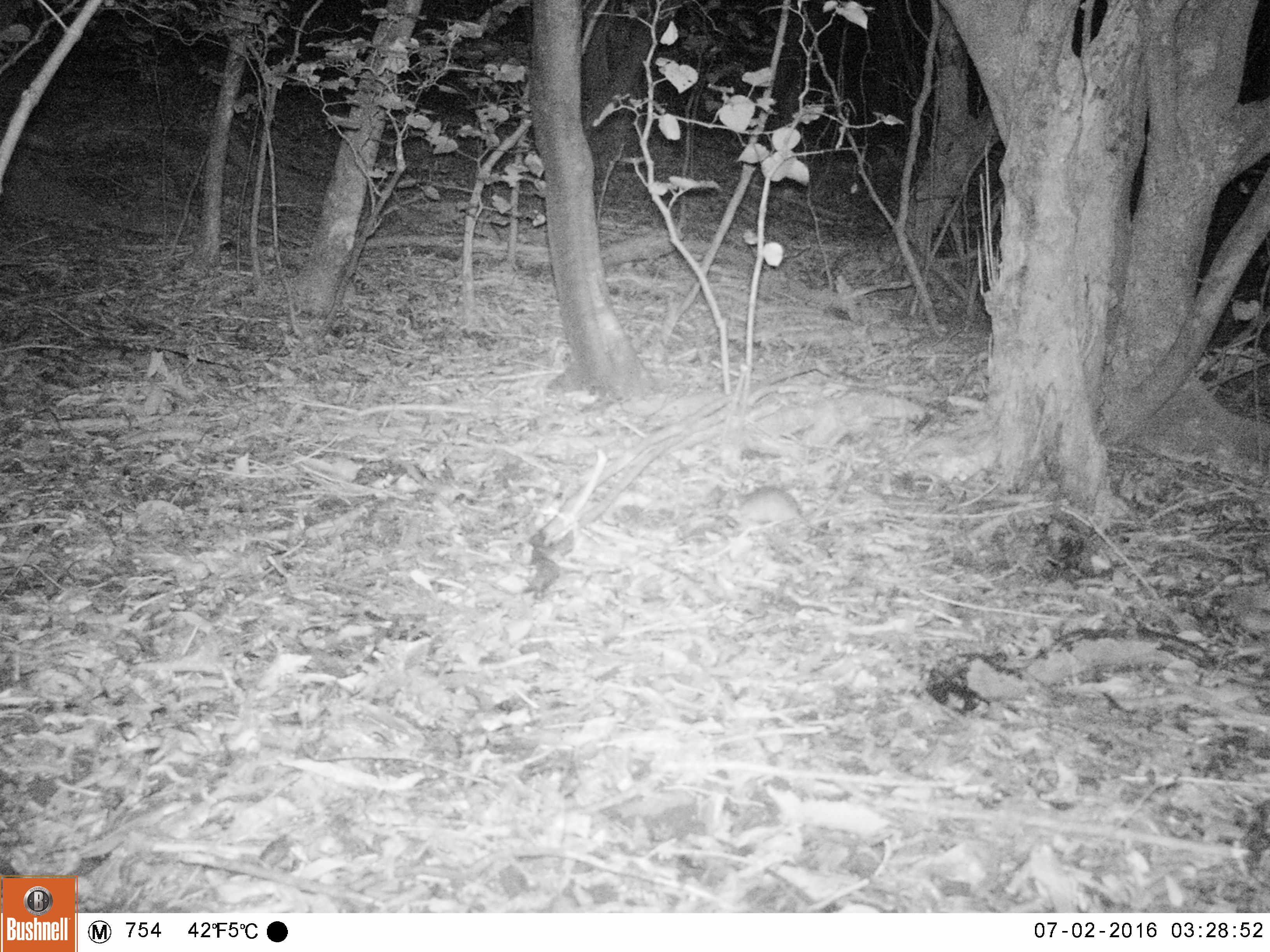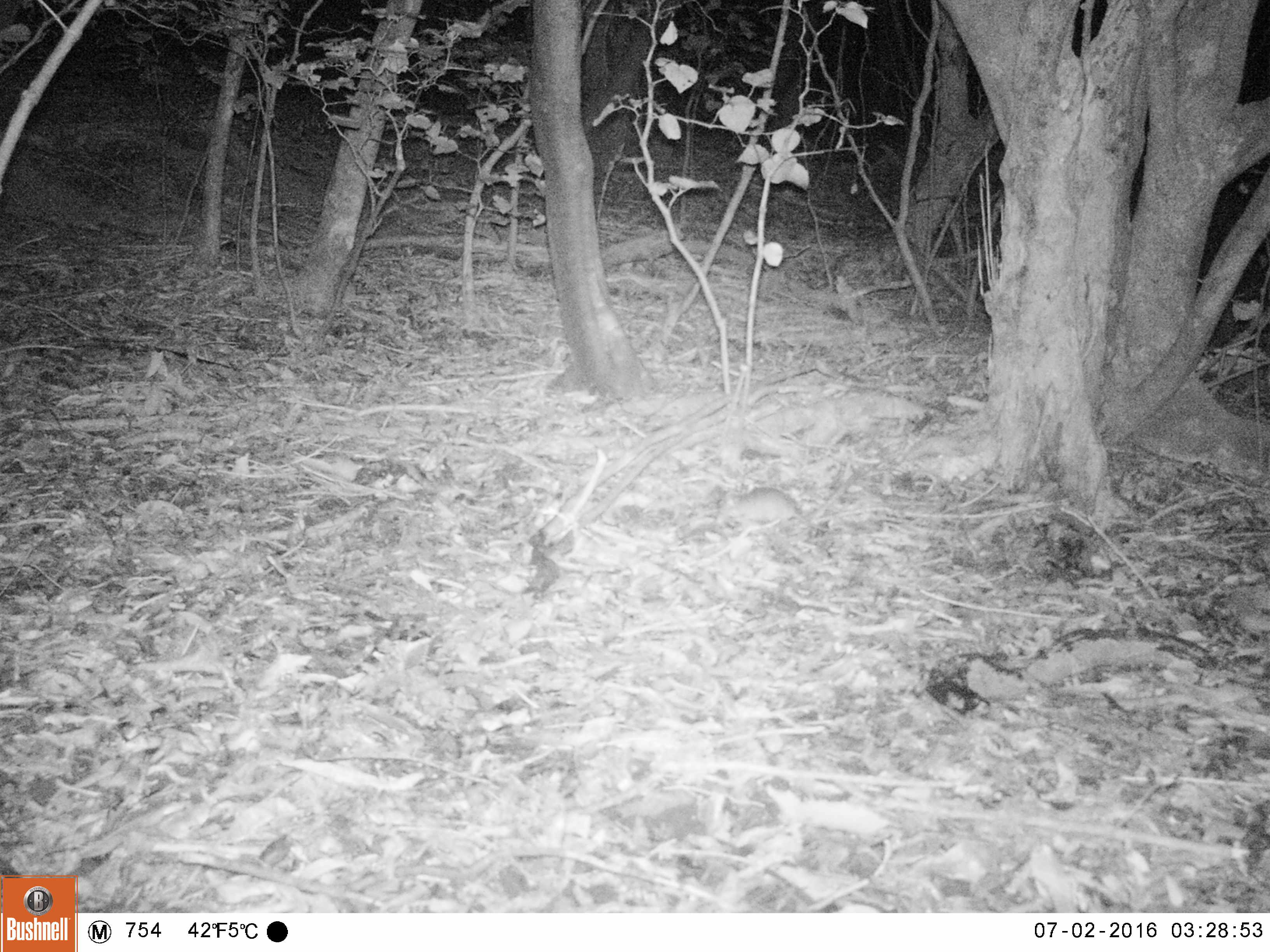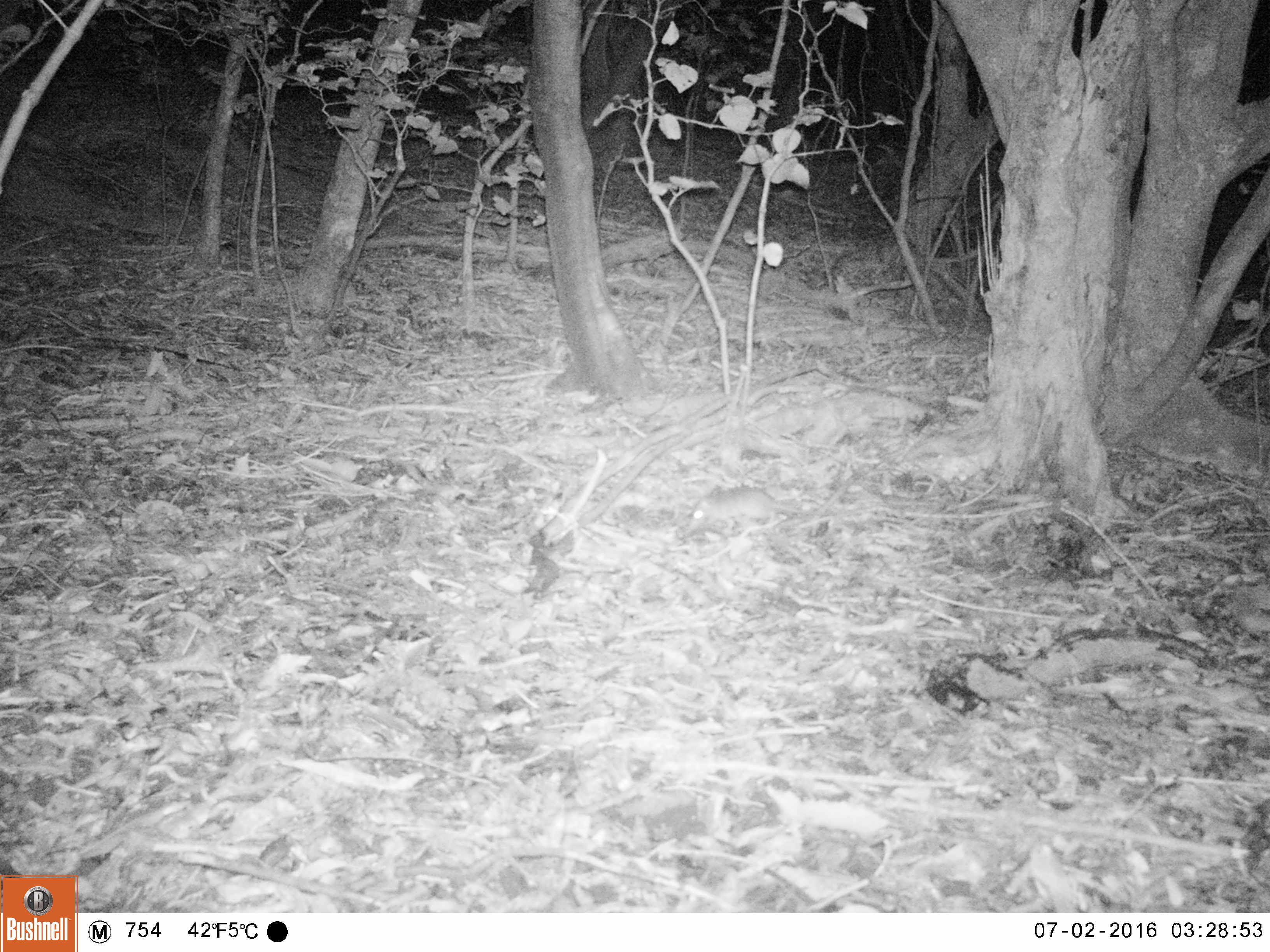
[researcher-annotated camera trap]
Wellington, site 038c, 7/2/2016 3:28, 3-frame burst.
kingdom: Animalia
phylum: Chordata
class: Mammalia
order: Rodentia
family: Muridae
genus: Rattus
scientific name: Rattus rattus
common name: ship rat